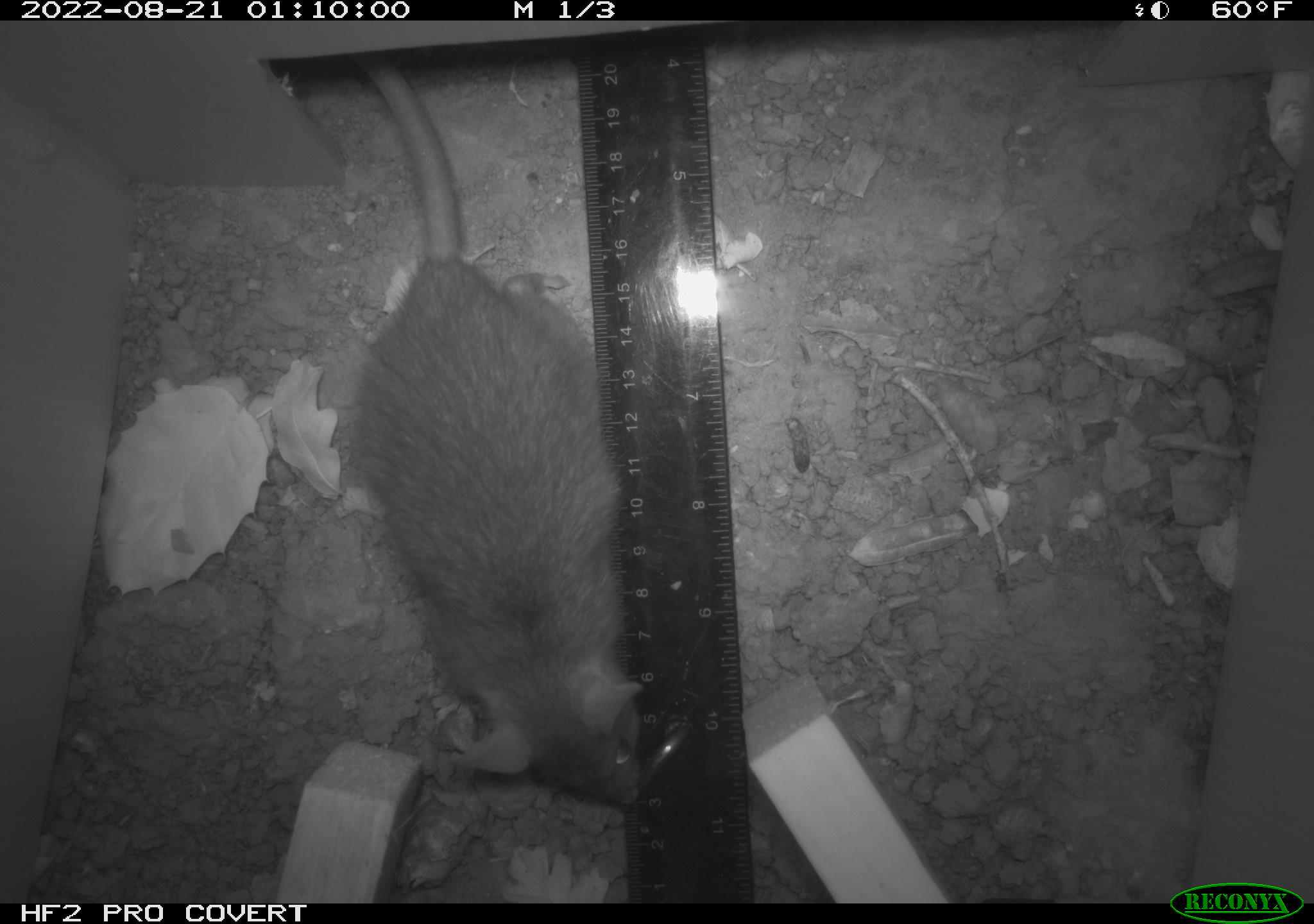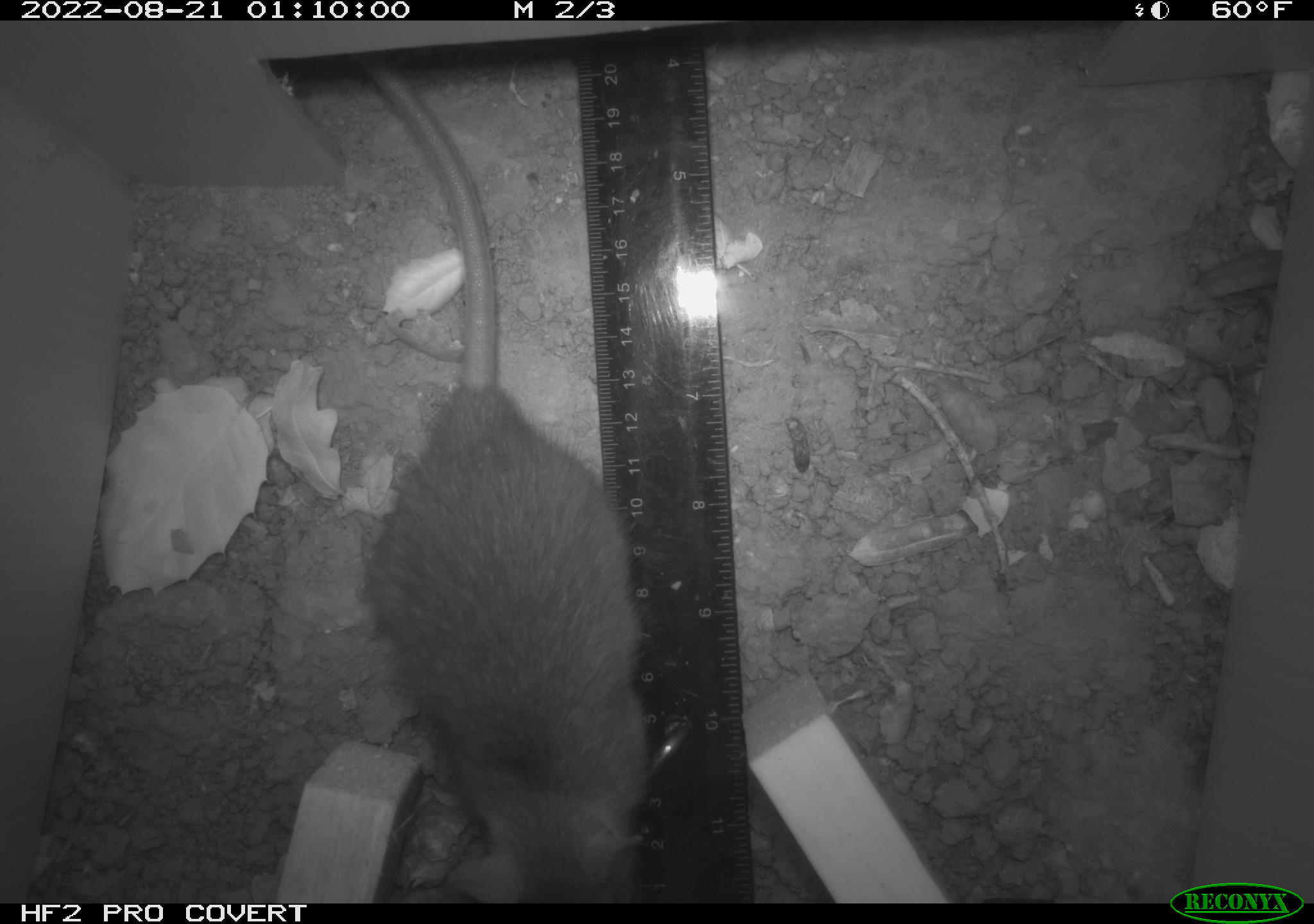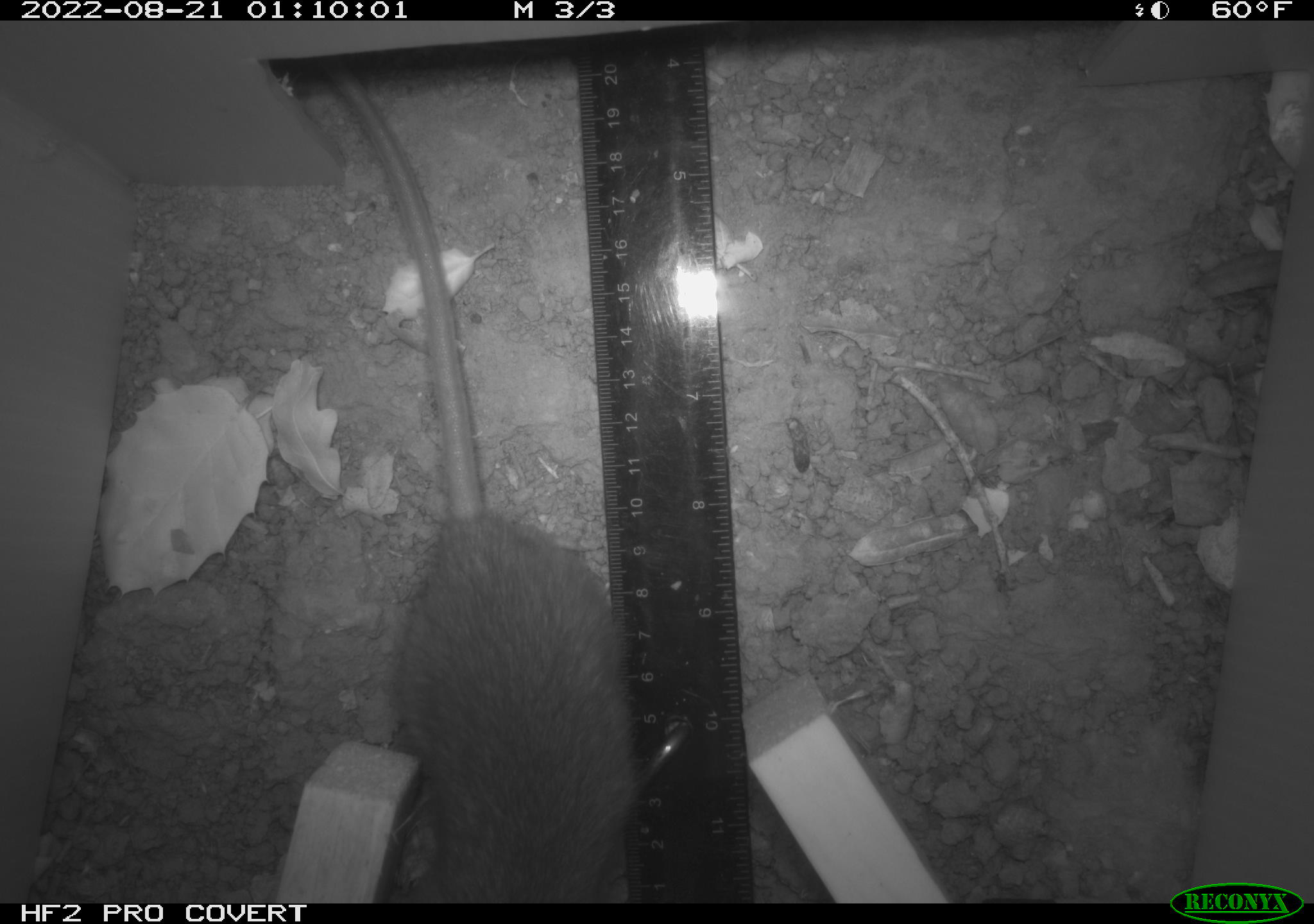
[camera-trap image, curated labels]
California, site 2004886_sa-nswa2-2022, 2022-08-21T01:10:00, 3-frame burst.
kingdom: Animalia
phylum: Chordata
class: Mammalia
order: Rodentia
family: Muridae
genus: Rattus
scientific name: Rattus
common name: rat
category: rattus species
Rattus species (rat) (Rattus).